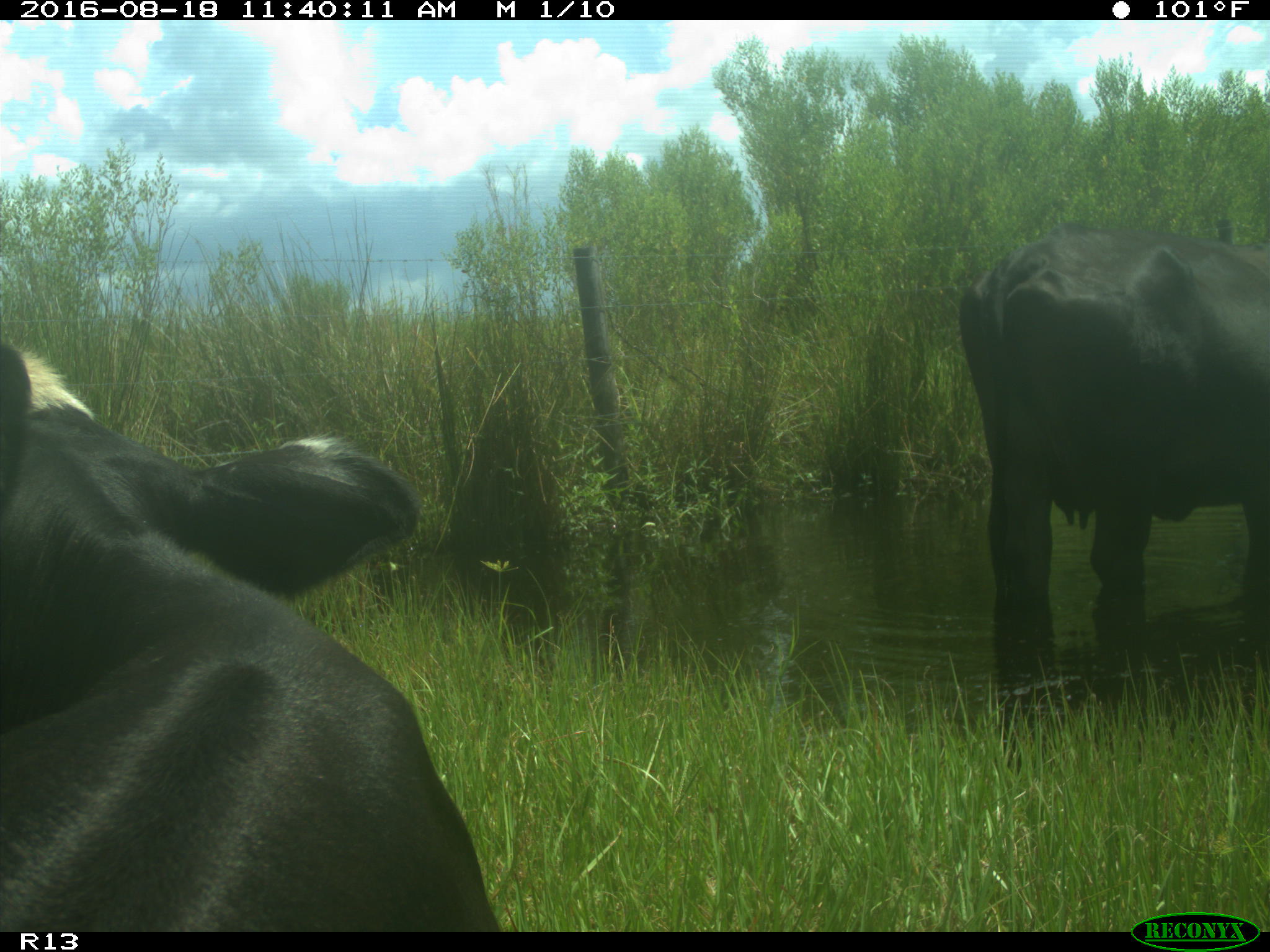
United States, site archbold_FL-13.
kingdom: Animalia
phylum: Chordata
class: Mammalia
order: Artiodactyla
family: Bovidae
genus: Bos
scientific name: Bos taurus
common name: domestic cow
Bos taurus (domestic cow).